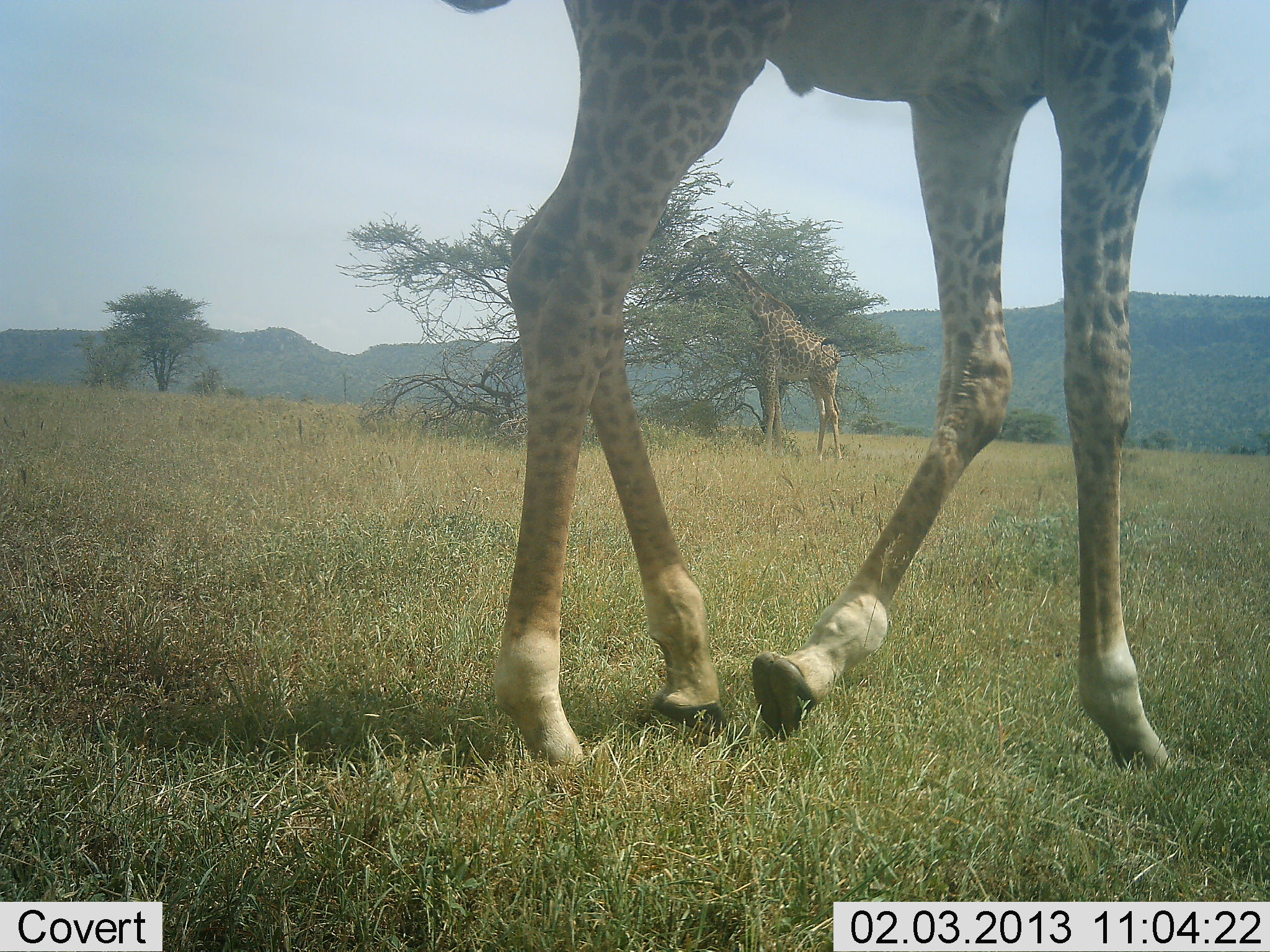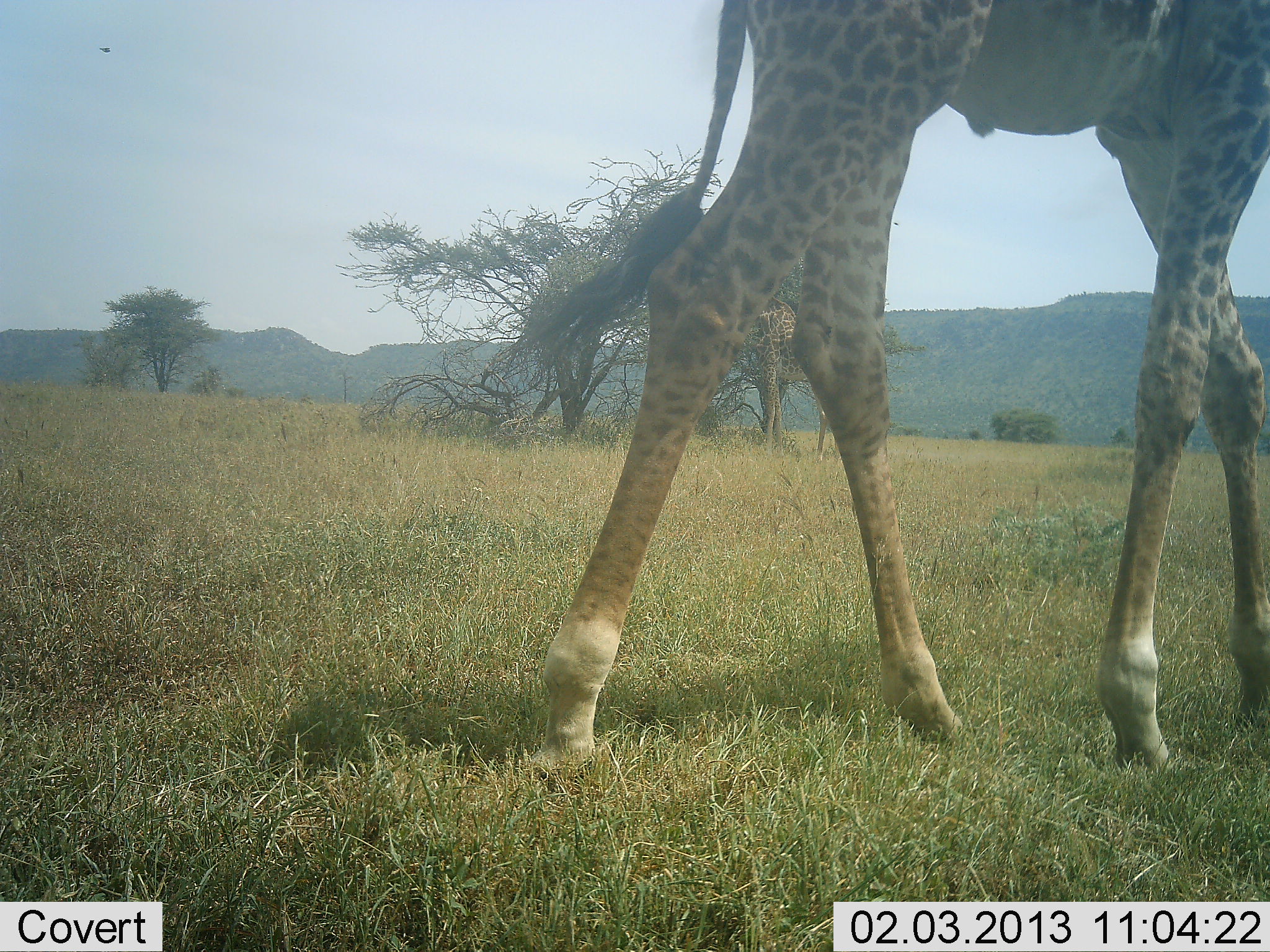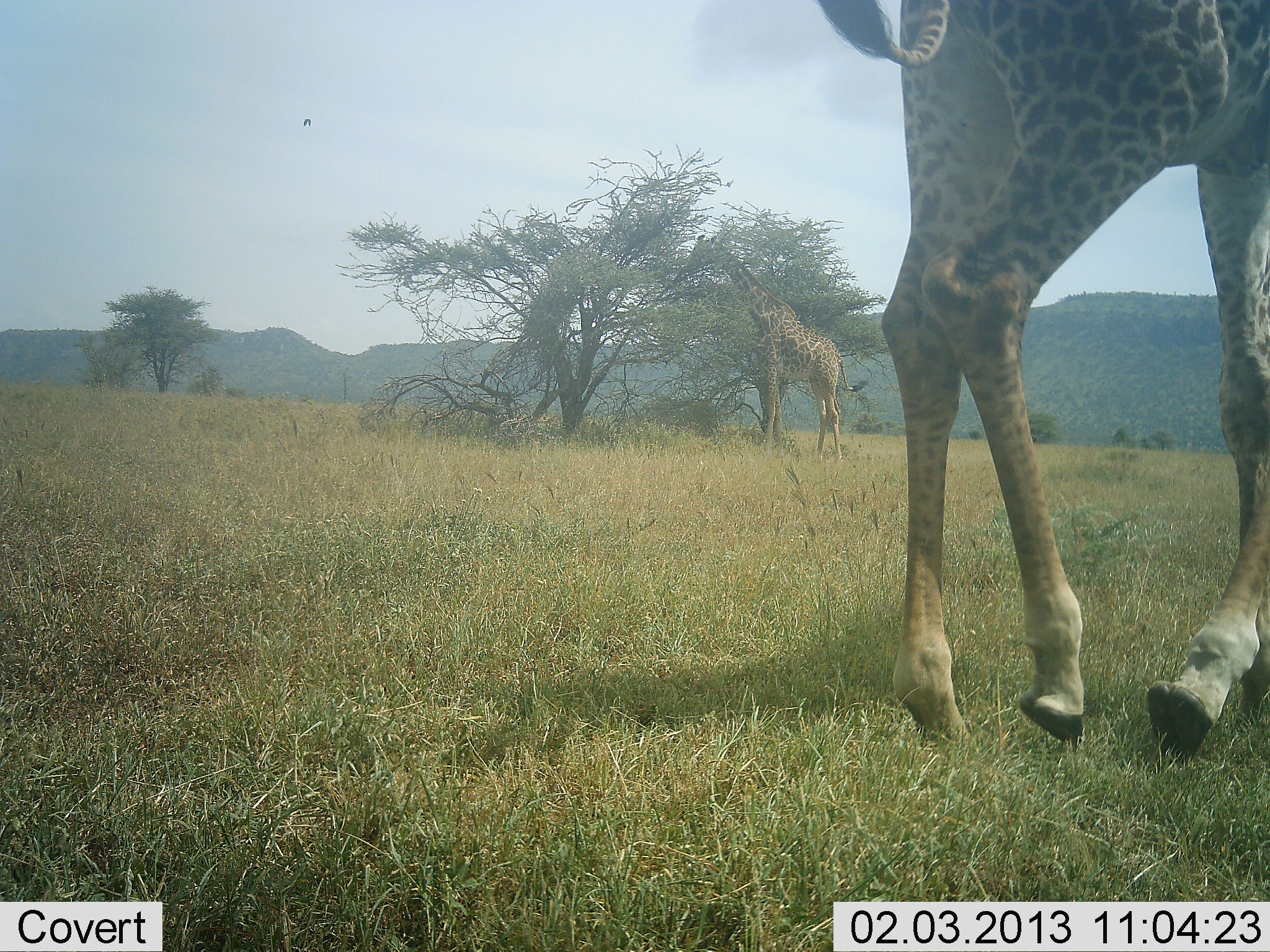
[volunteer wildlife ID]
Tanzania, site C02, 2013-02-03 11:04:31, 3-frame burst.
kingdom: Animalia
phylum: Chordata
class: Mammalia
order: Artiodactyla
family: Giraffidae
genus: Giraffa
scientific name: Giraffa camelopardalis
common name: giraffe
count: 2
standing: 43%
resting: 0%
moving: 96%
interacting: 0%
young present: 0%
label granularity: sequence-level